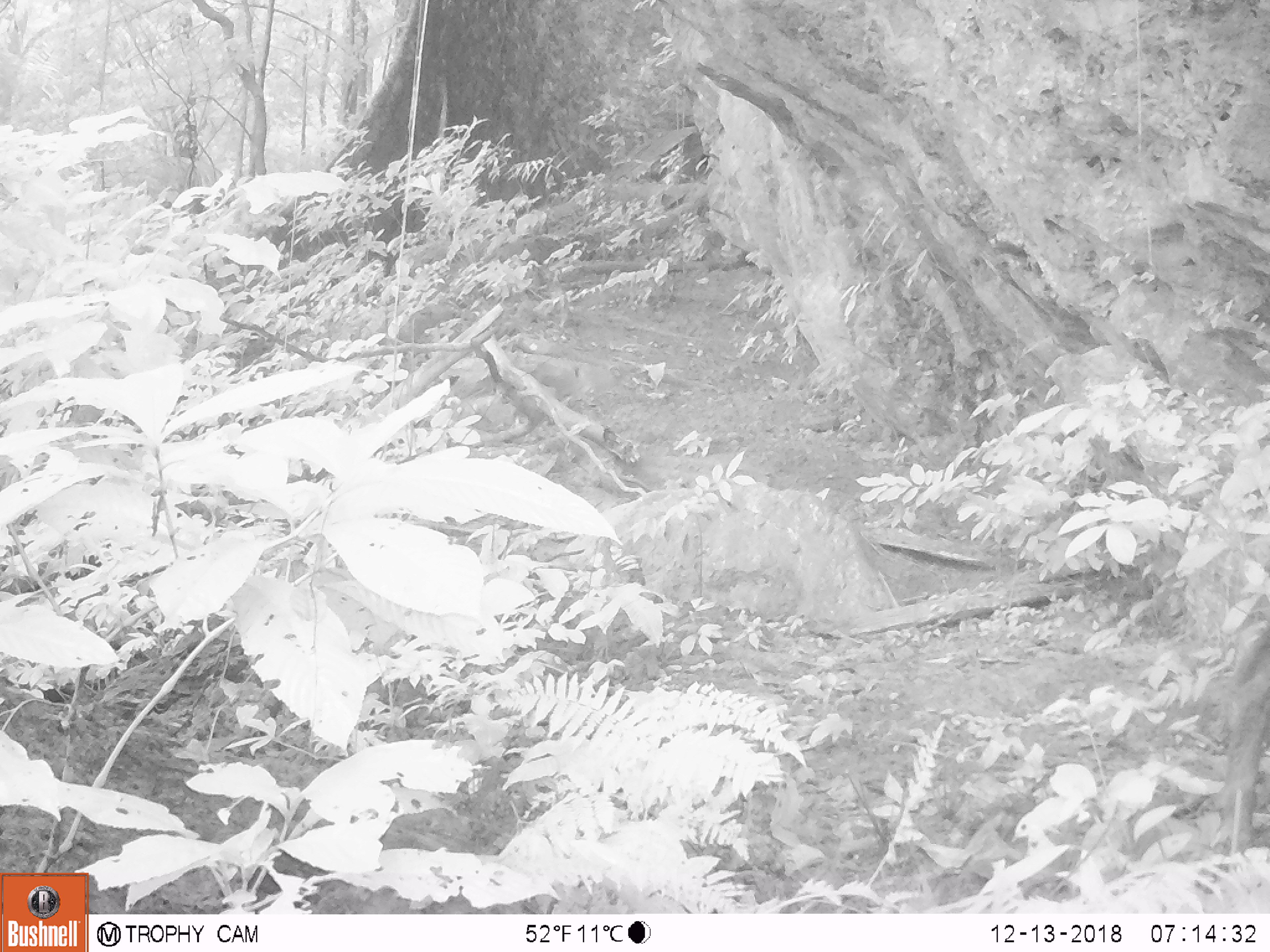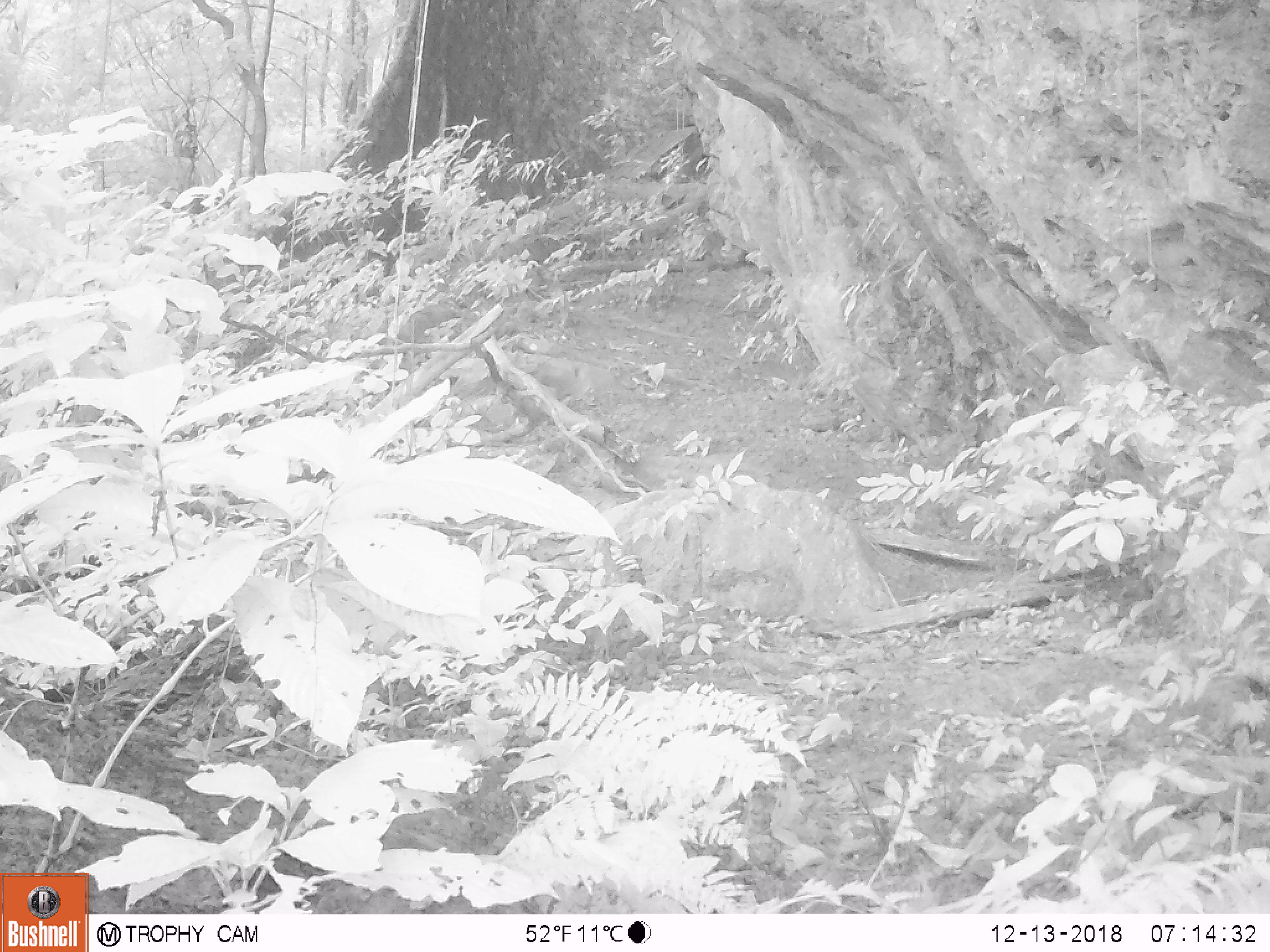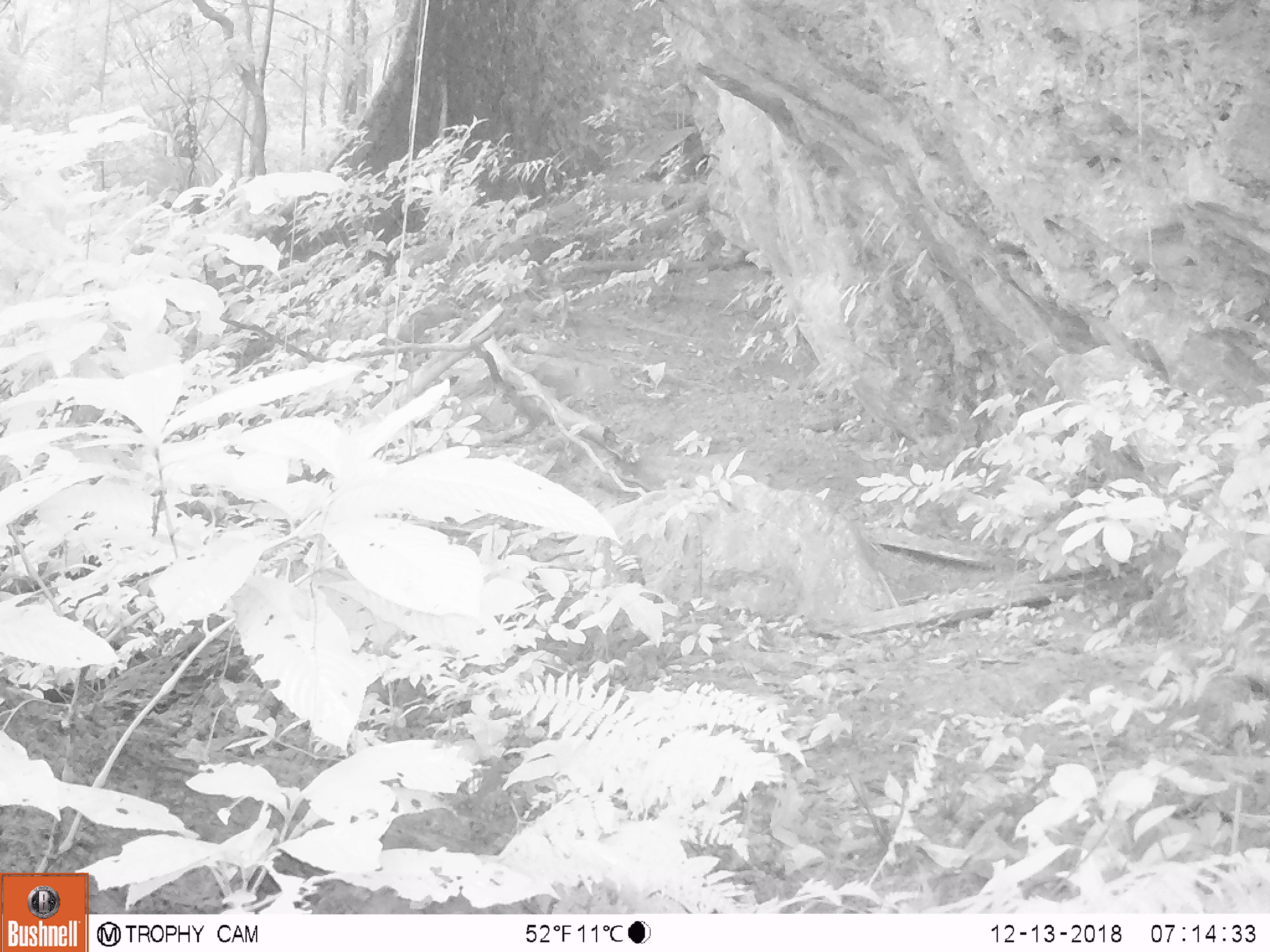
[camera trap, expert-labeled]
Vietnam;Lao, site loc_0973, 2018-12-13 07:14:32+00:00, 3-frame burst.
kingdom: Animalia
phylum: Chordata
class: Mammalia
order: Artiodactyla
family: Bovidae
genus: Capricornis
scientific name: Capricornis sumatraensis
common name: chinese serow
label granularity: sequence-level